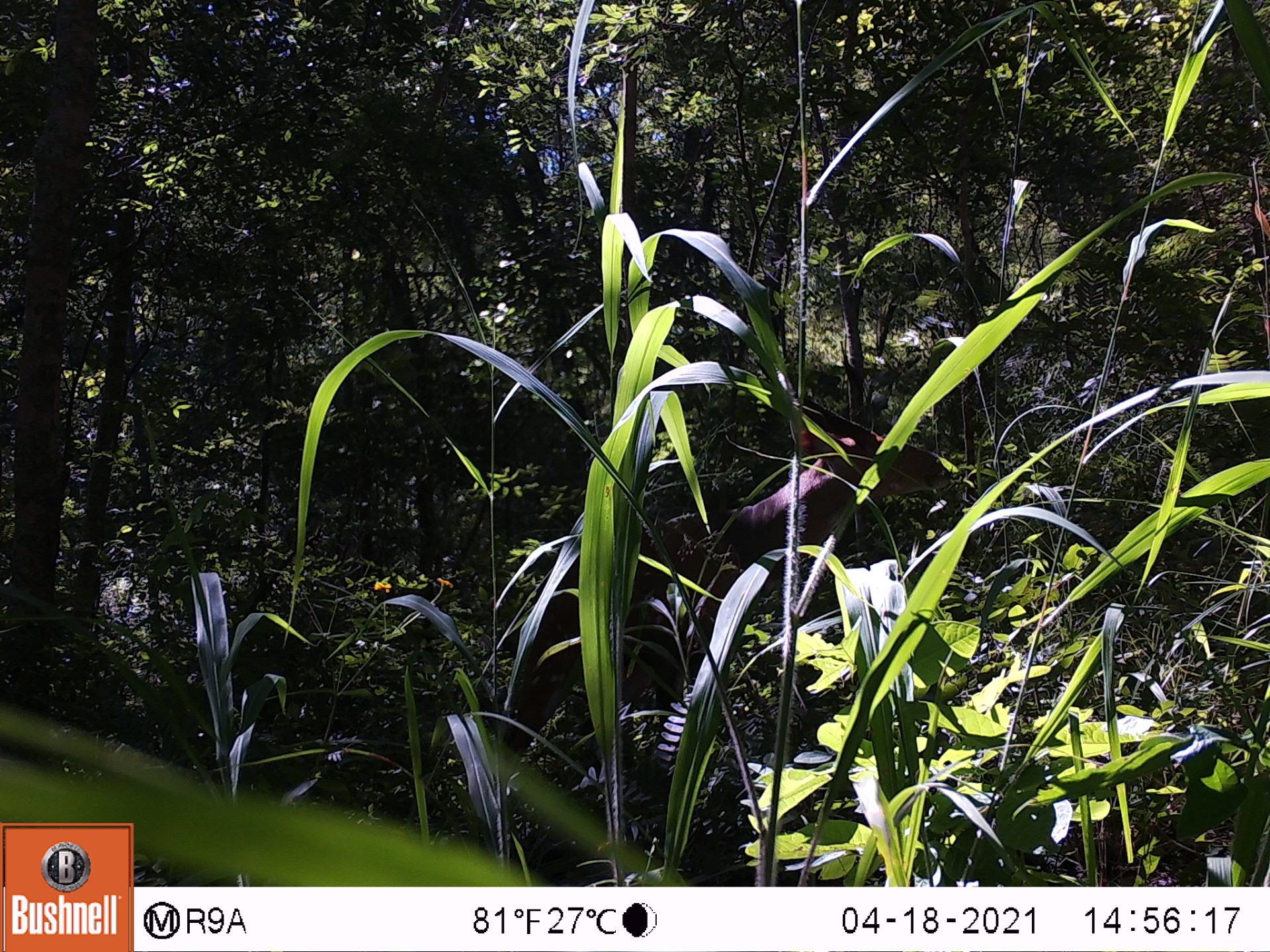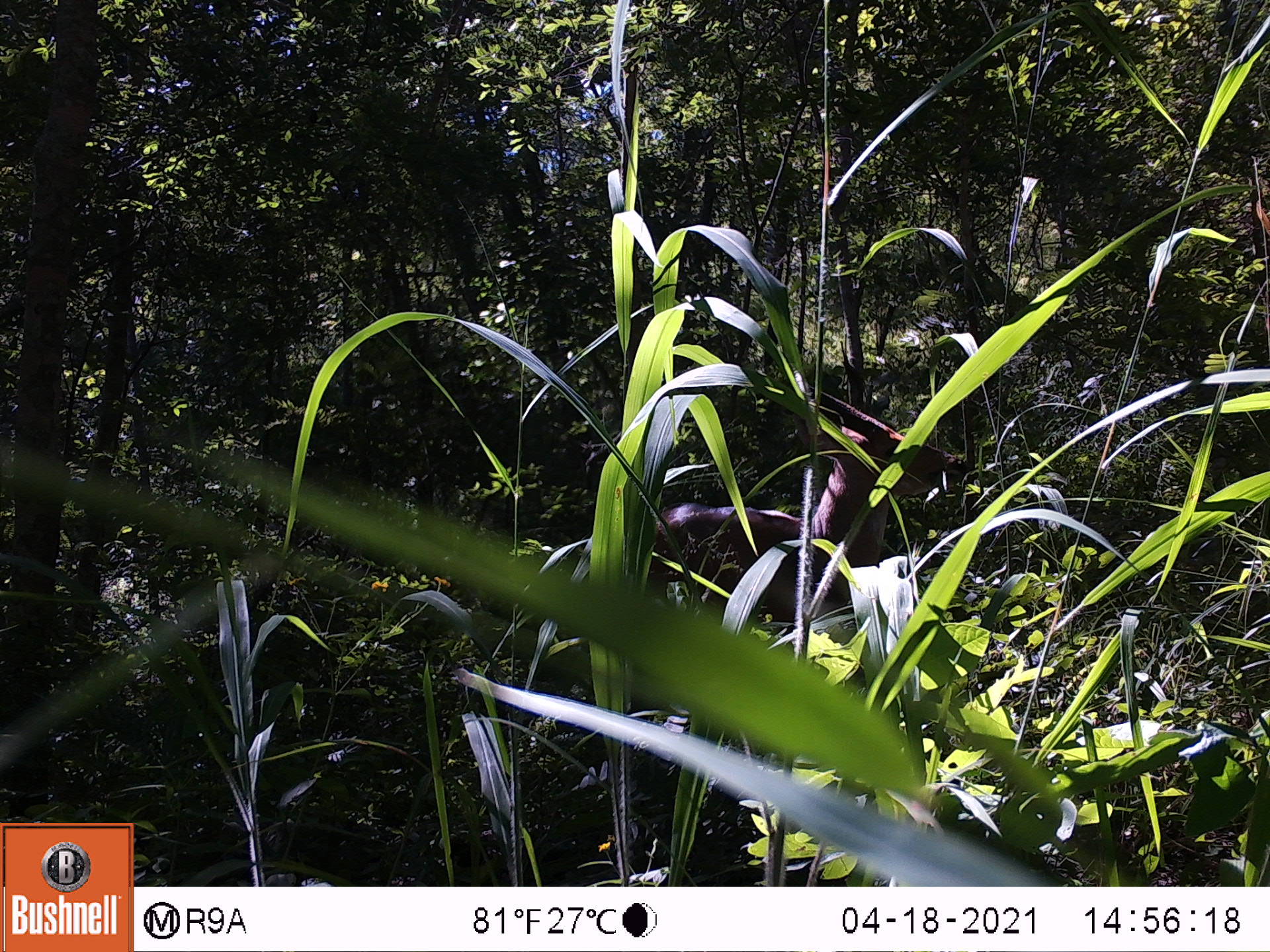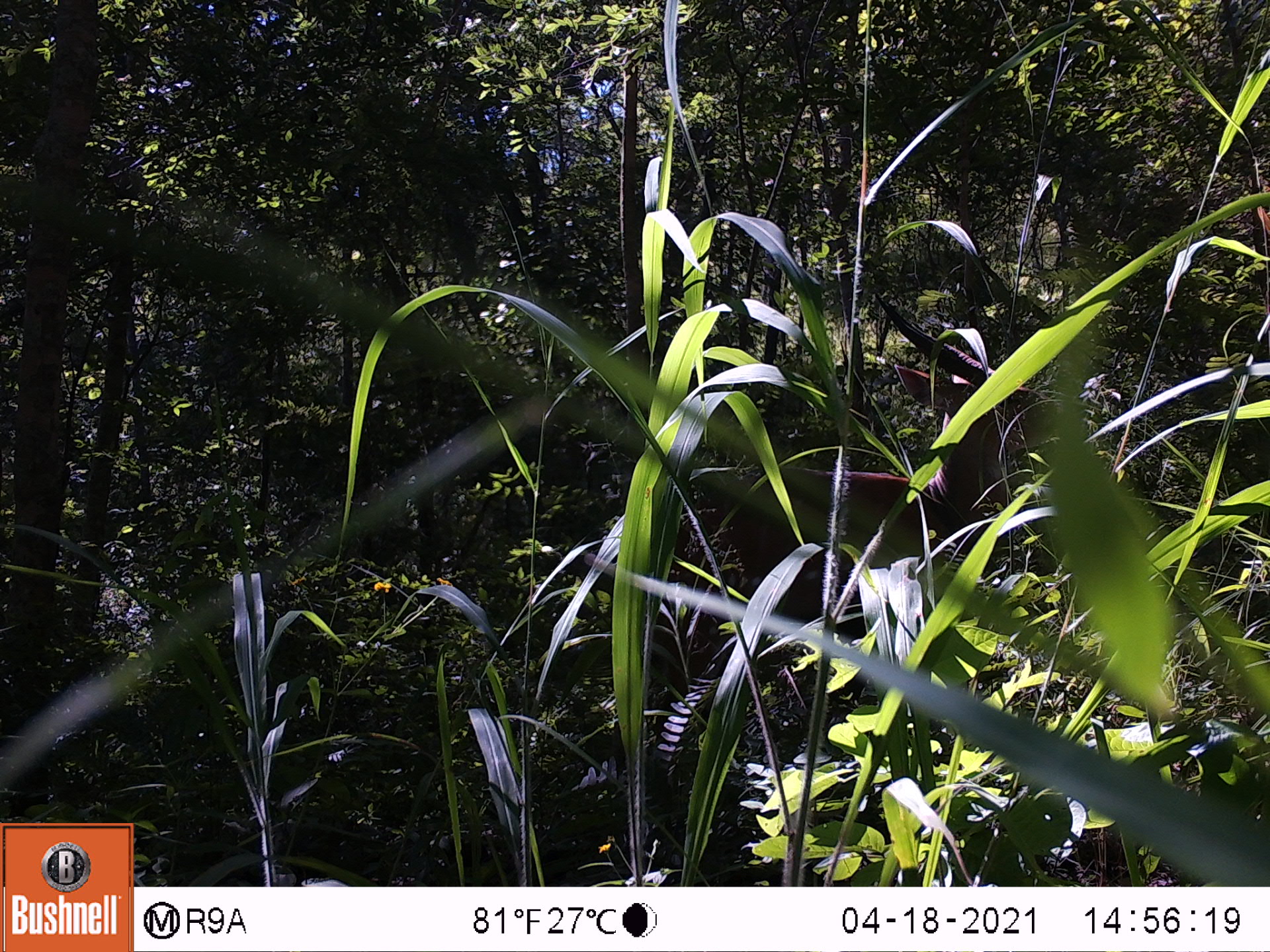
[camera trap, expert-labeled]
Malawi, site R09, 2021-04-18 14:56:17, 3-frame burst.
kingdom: Animalia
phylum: Chordata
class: Mammalia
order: Artiodactyla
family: Bovidae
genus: Tragelaphus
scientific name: Tragelaphus sylvaticus sylvaticus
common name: cape bushbuck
Cape bushbuck (Tragelaphus sylvaticus sylvaticus), count 1.